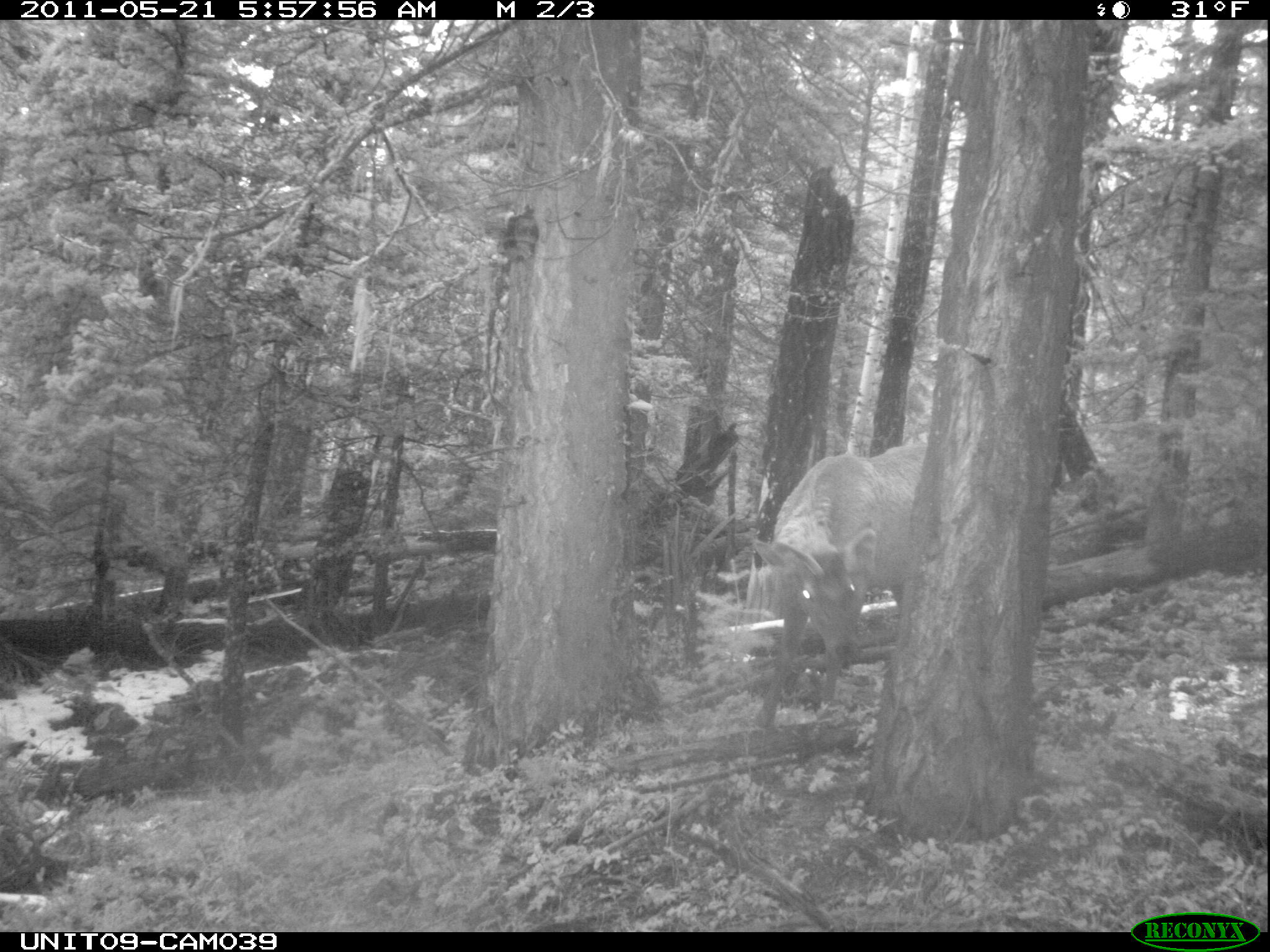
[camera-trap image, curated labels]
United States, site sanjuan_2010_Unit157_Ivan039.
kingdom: Animalia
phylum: Chordata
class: Mammalia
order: Artiodactyla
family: Cervidae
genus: Cervus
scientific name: Cervus elaphus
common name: red deer